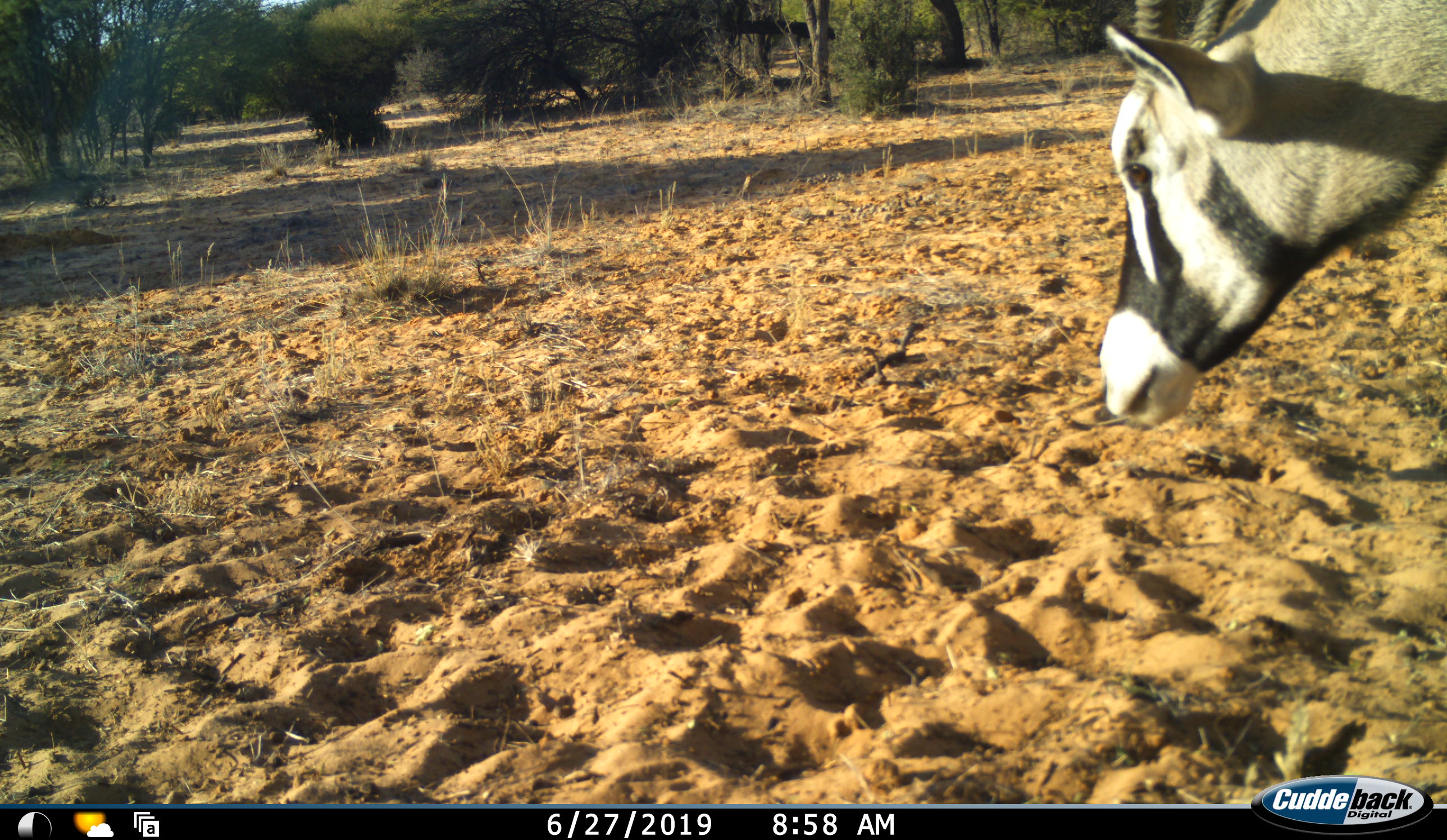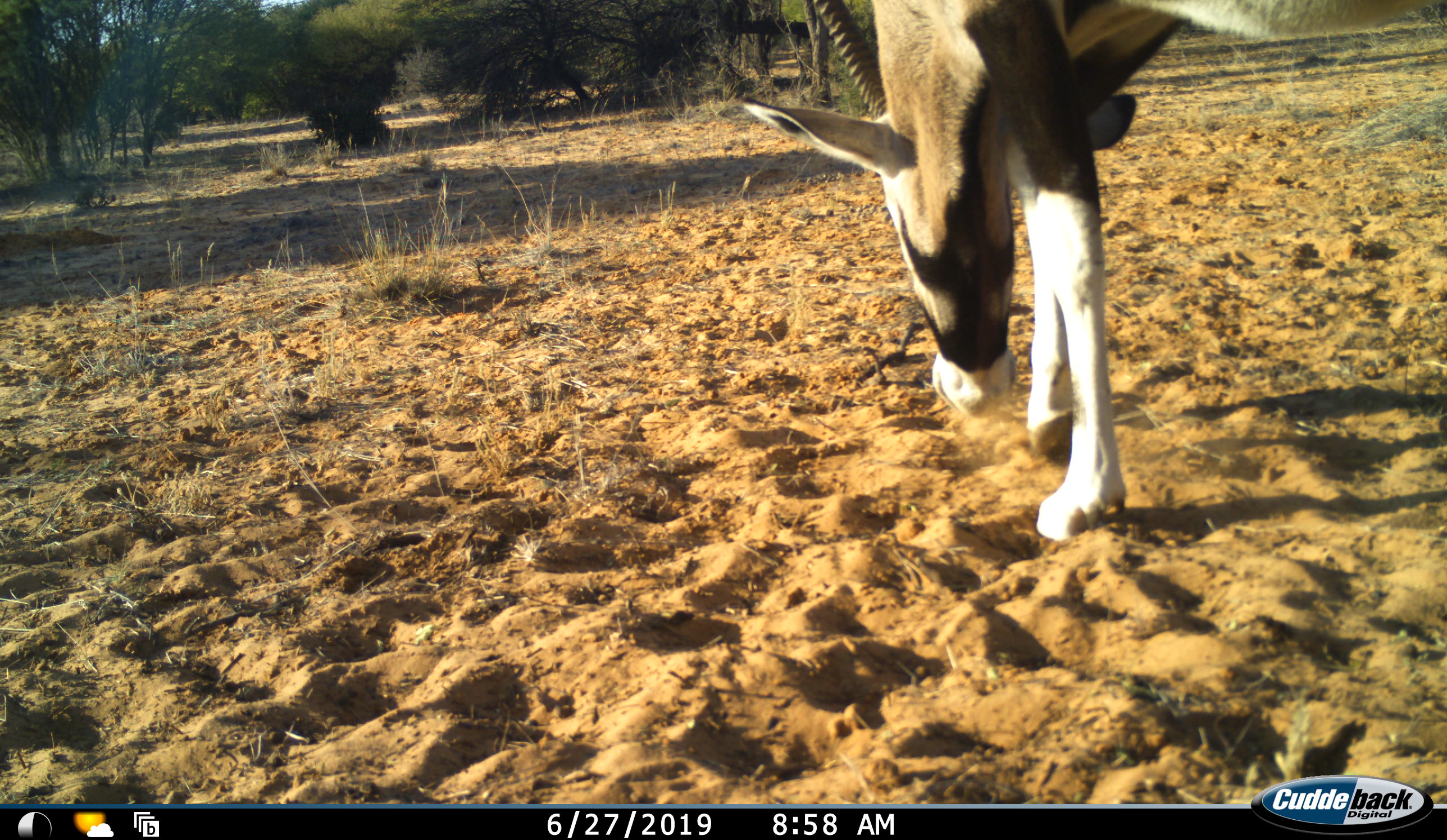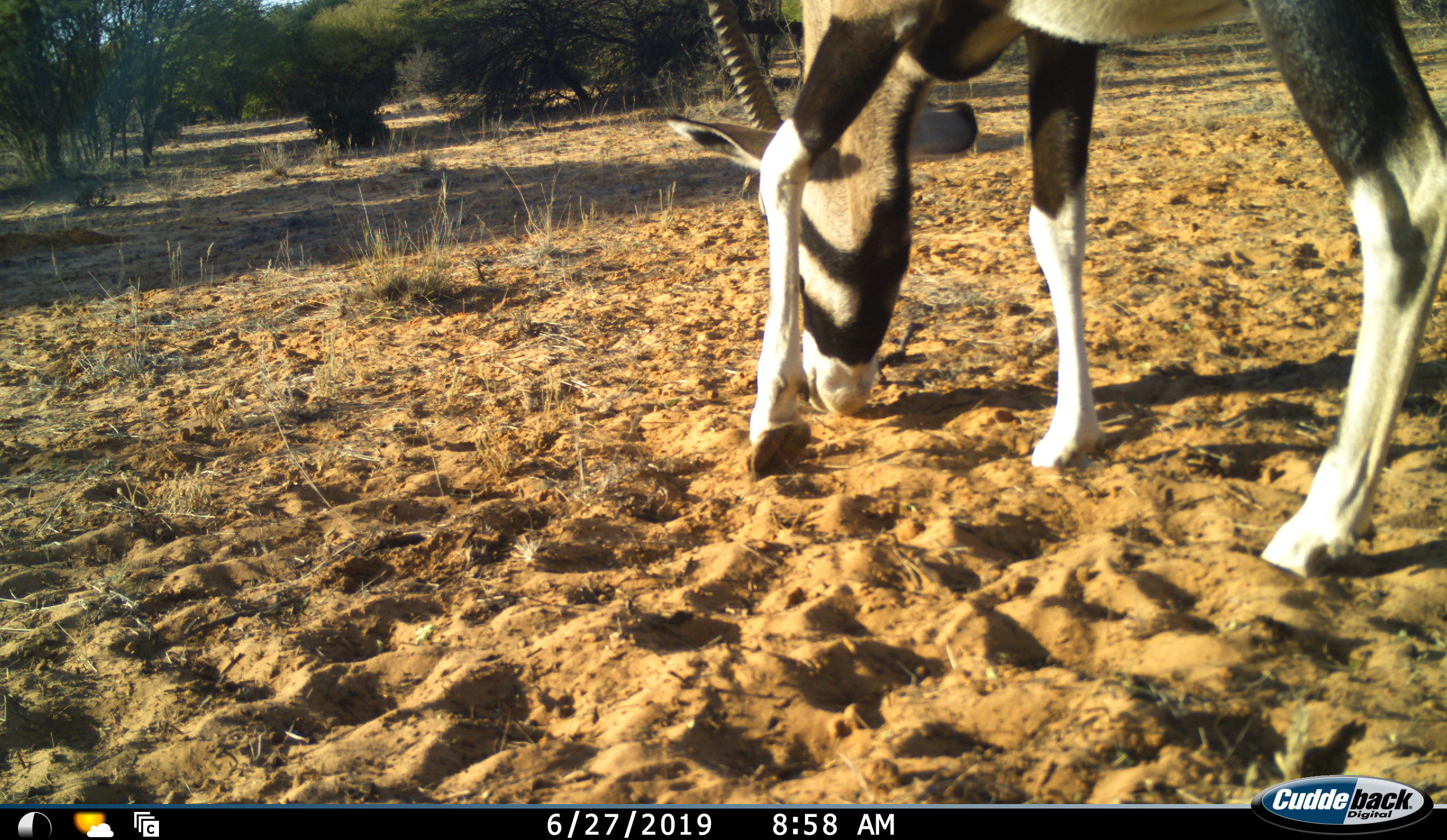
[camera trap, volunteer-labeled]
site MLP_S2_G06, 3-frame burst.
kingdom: Animalia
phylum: Chordata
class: Mammalia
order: Artiodactyla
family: Bovidae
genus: Oryx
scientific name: Oryx gazella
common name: gemsbok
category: oryx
Oryx (gemsbok) (Oryx gazella), count 1. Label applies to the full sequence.